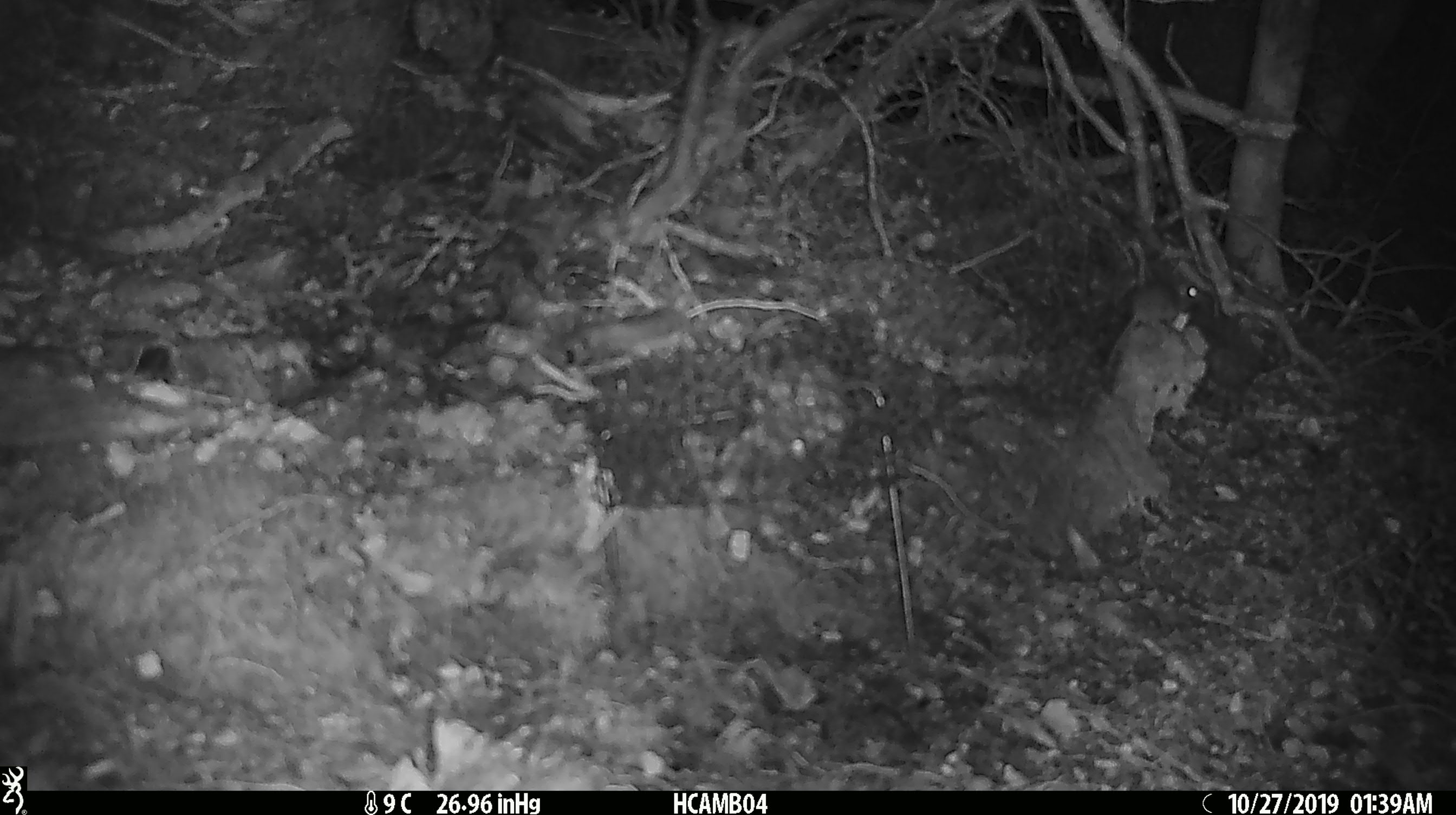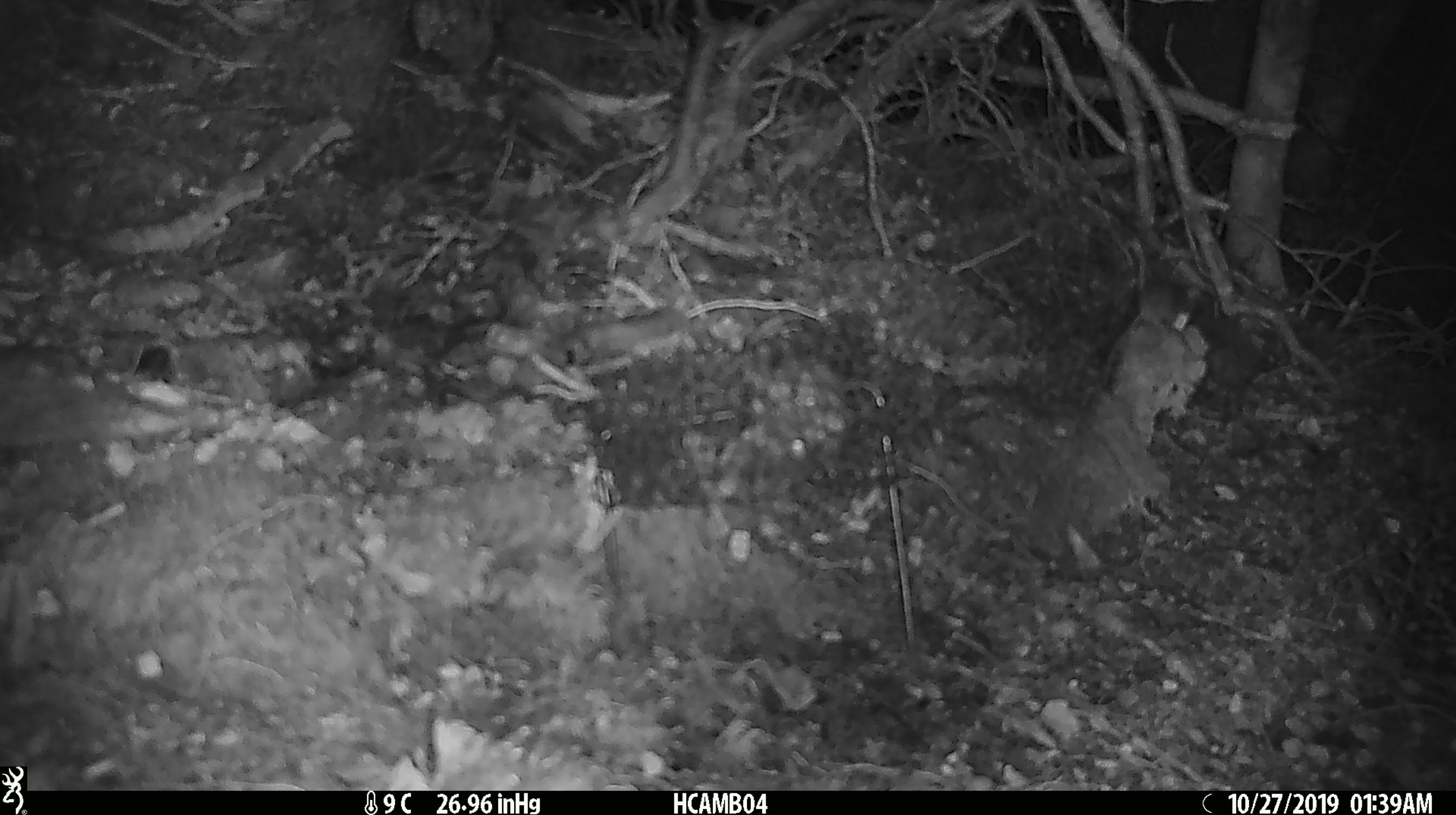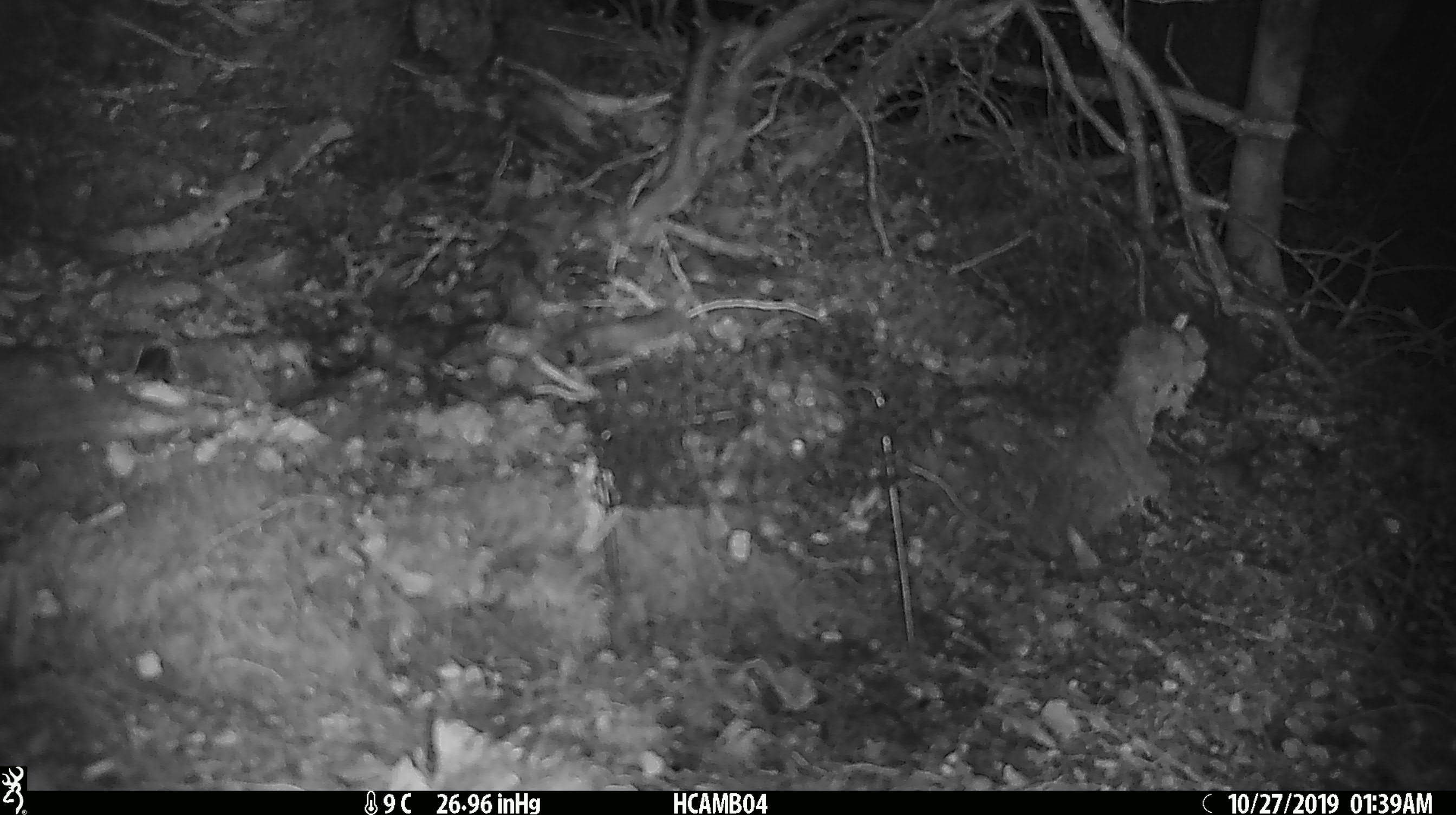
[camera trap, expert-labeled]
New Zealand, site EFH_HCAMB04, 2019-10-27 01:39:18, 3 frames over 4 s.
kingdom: Animalia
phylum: Chordata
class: Mammalia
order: Rodentia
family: Muridae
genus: Mus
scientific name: Mus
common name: mouse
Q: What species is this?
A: Mouse (Mus).